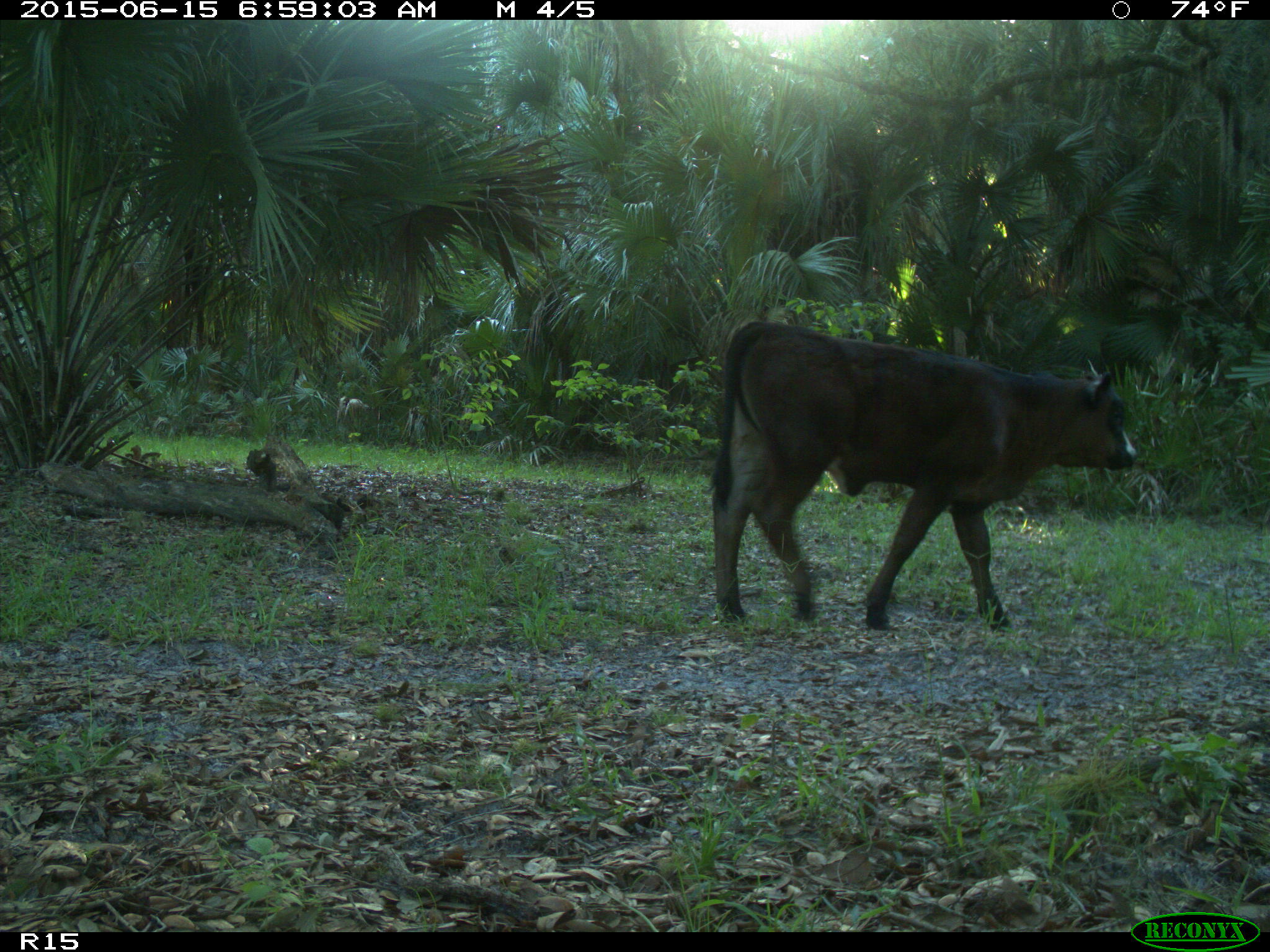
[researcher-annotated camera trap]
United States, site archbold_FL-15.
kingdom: Animalia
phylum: Chordata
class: Mammalia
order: Artiodactyla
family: Bovidae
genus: Bos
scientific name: Bos taurus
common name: domestic cow